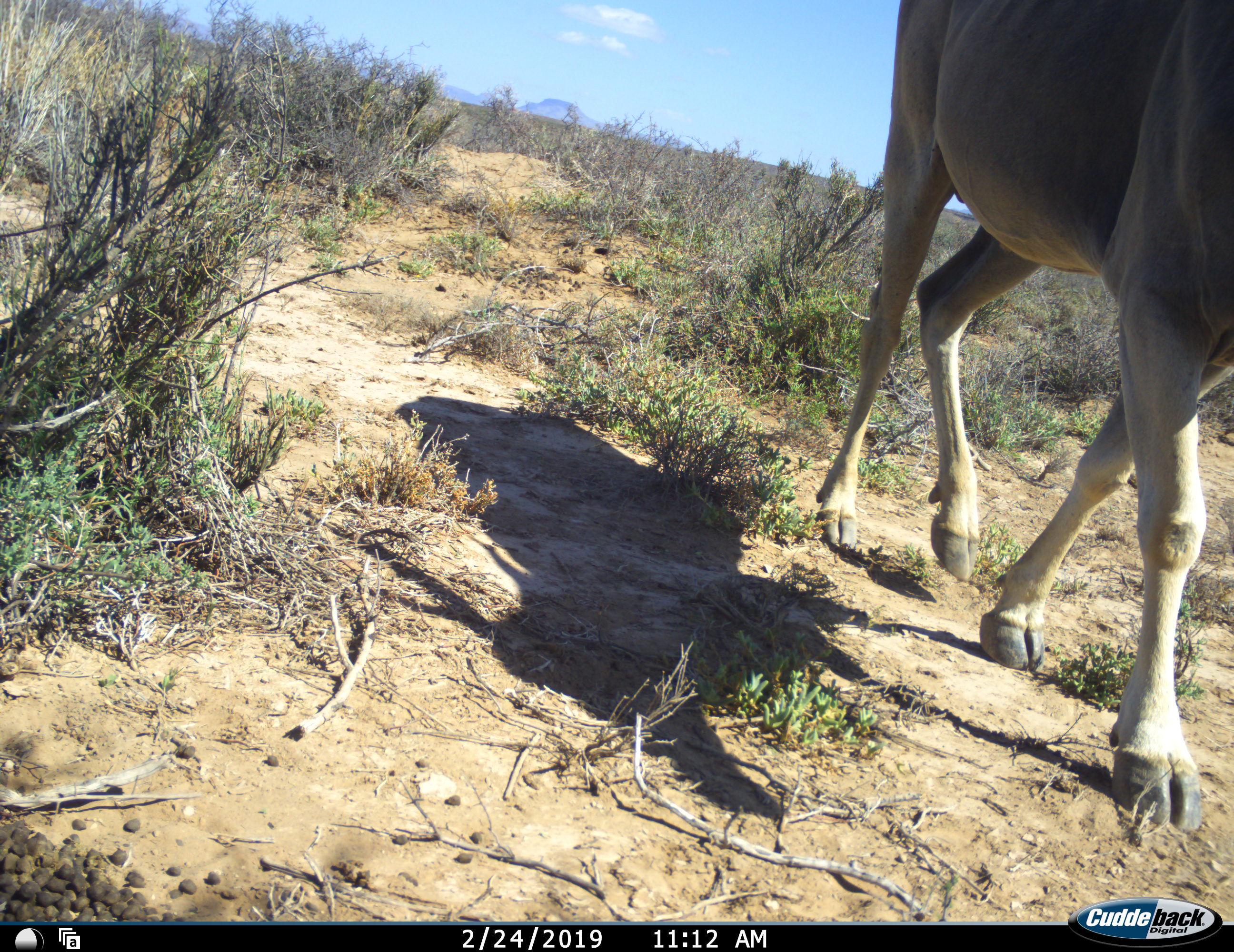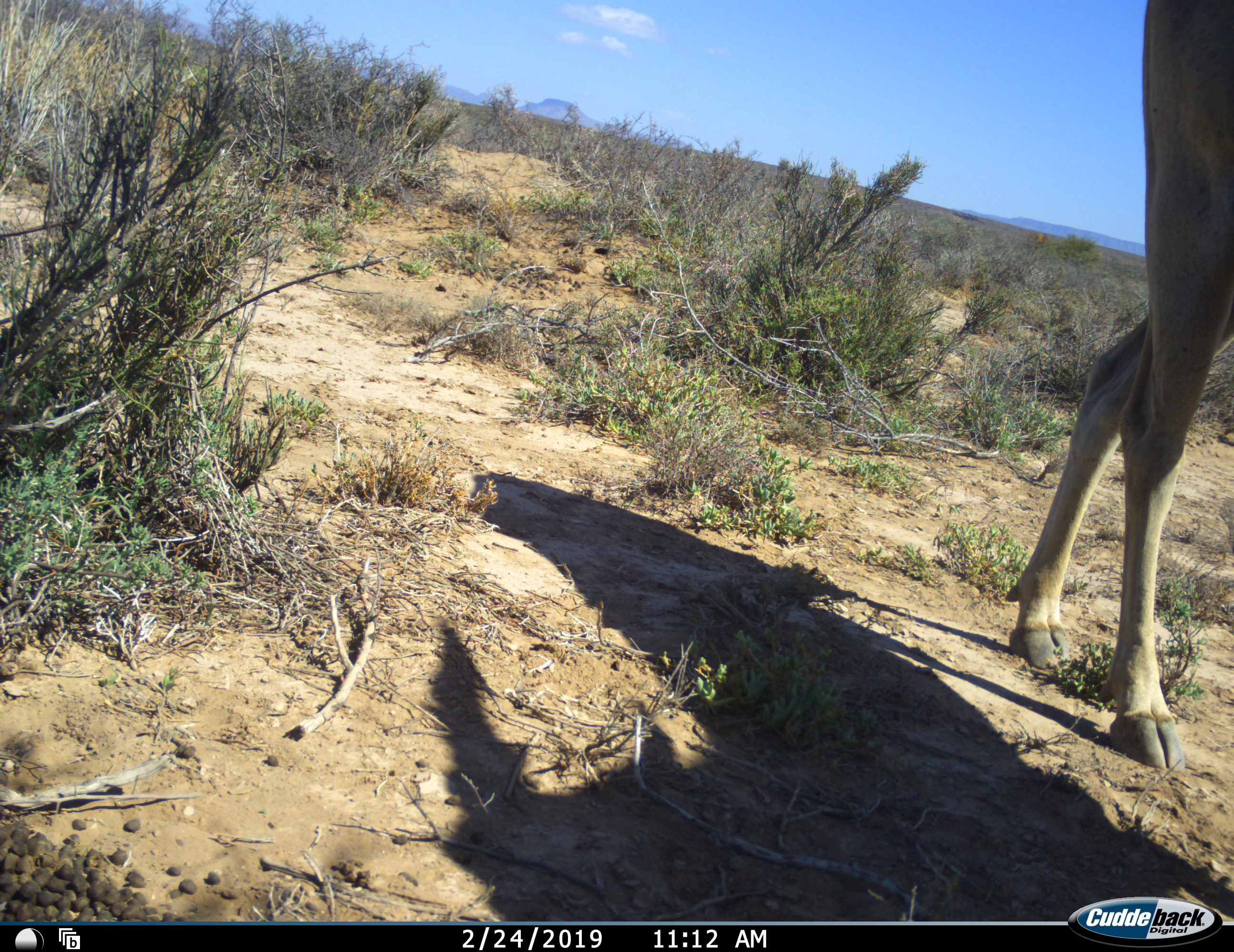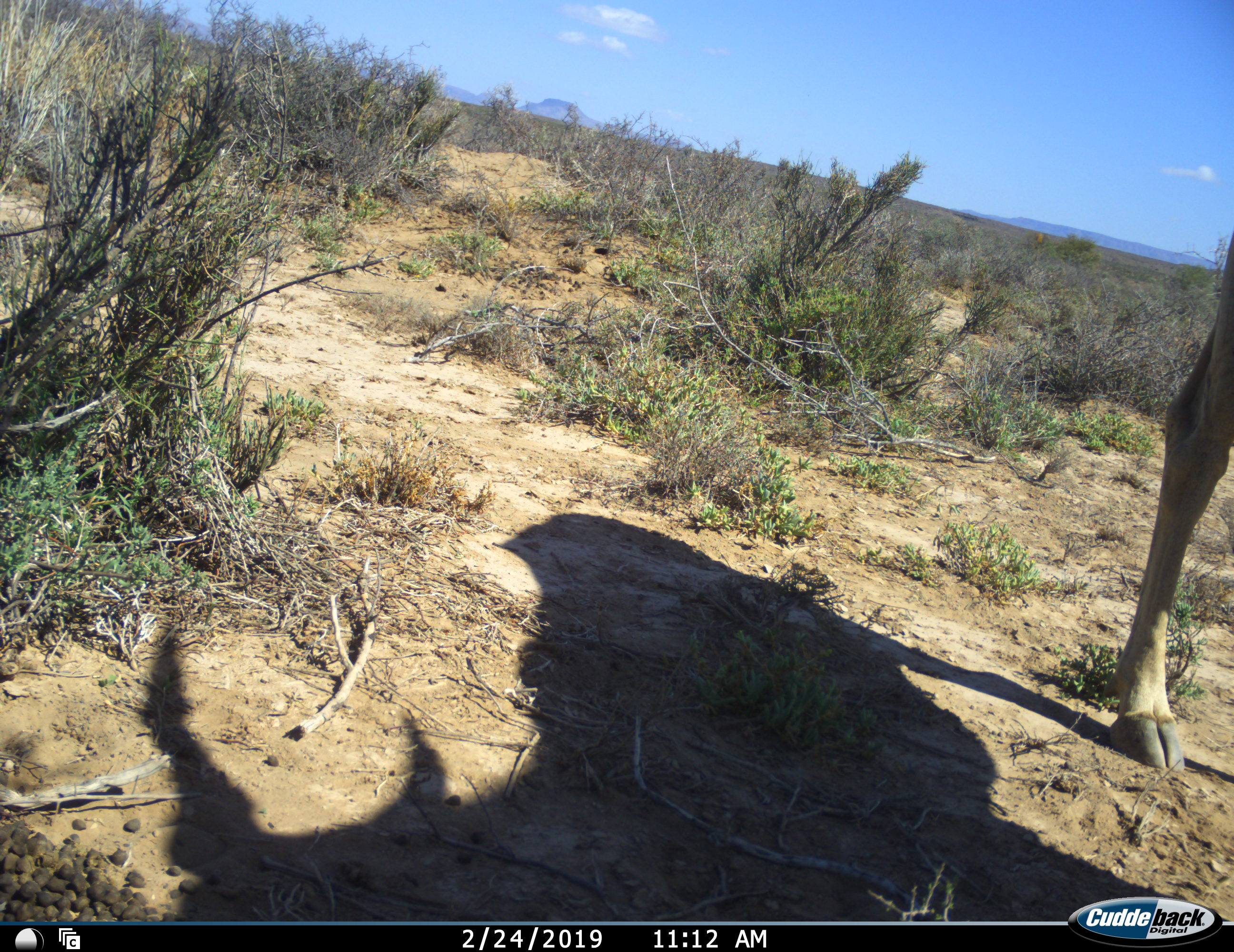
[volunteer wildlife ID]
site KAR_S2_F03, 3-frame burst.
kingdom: Animalia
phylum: Chordata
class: Mammalia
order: Artiodactyla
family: Bovidae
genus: Tragelaphus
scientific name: Tragelaphus oryx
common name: eland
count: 1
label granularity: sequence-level